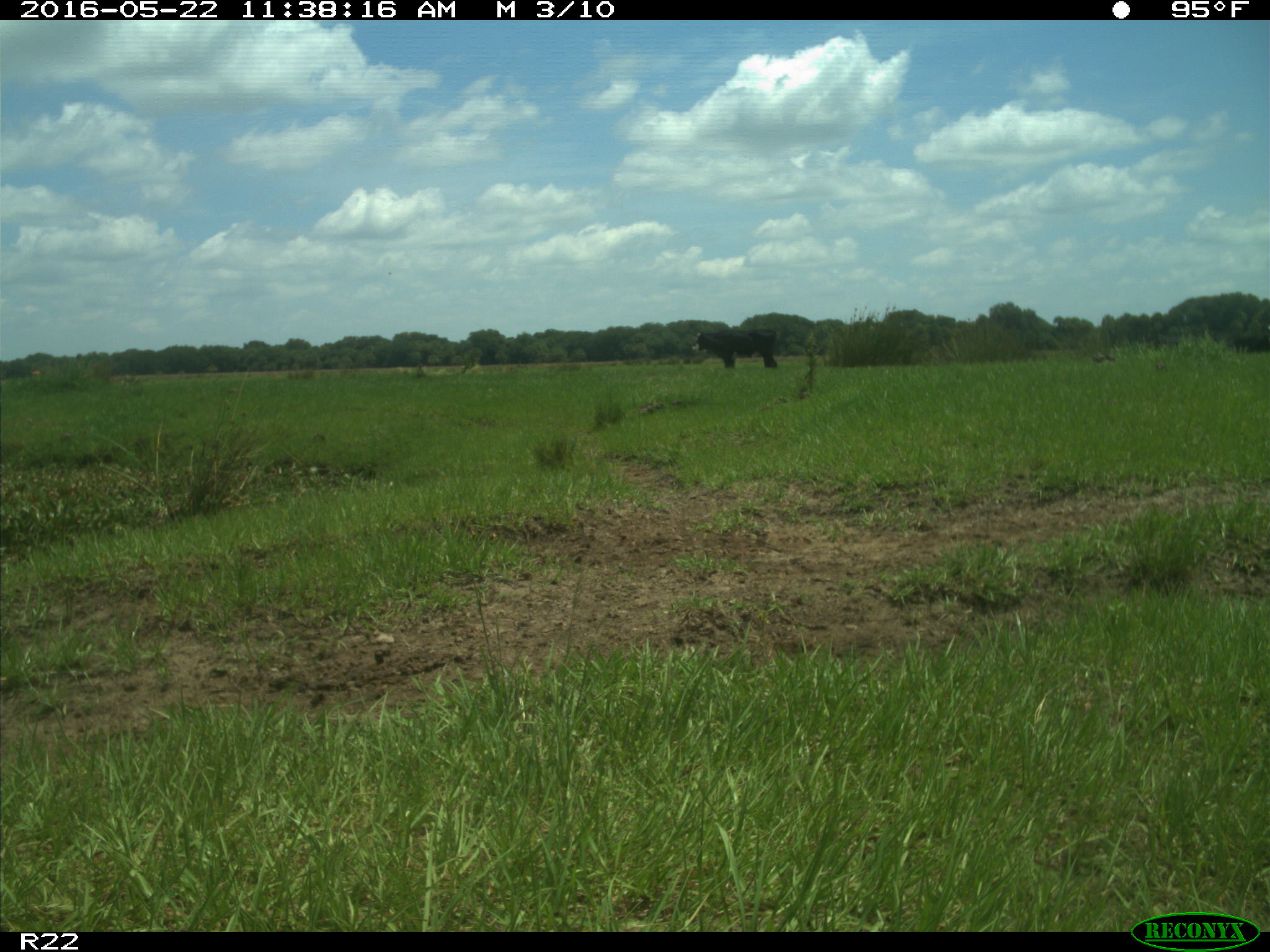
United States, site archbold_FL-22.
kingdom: Animalia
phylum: Chordata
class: Mammalia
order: Artiodactyla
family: Bovidae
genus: Bos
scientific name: Bos taurus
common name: domestic cow